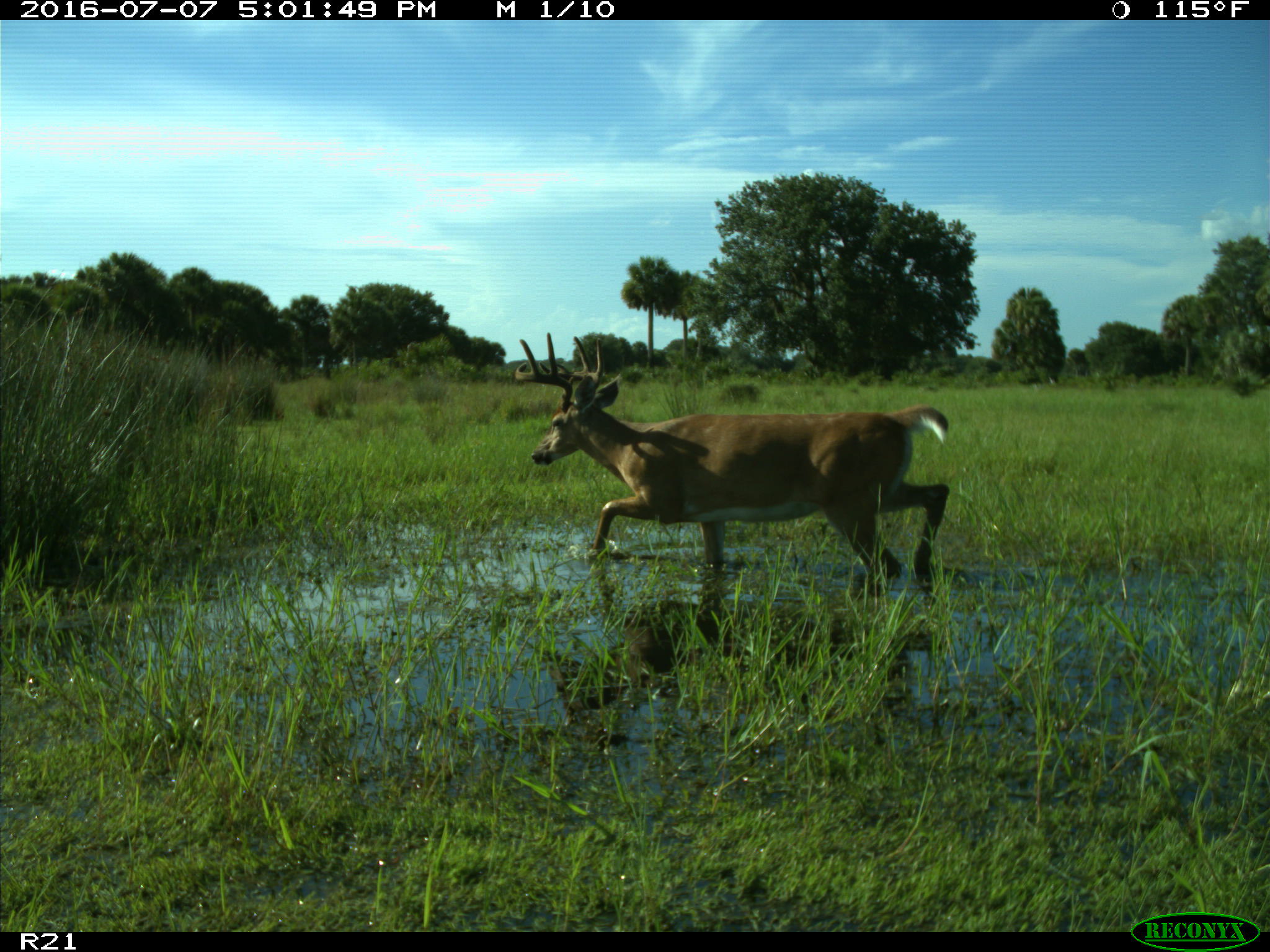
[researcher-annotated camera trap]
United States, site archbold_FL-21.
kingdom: Animalia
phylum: Chordata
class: Mammalia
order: Artiodactyla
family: Cervidae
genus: Odocoileus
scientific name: Odocoileus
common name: deer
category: unidentified deer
Unidentified deer (deer) (Odocoileus).